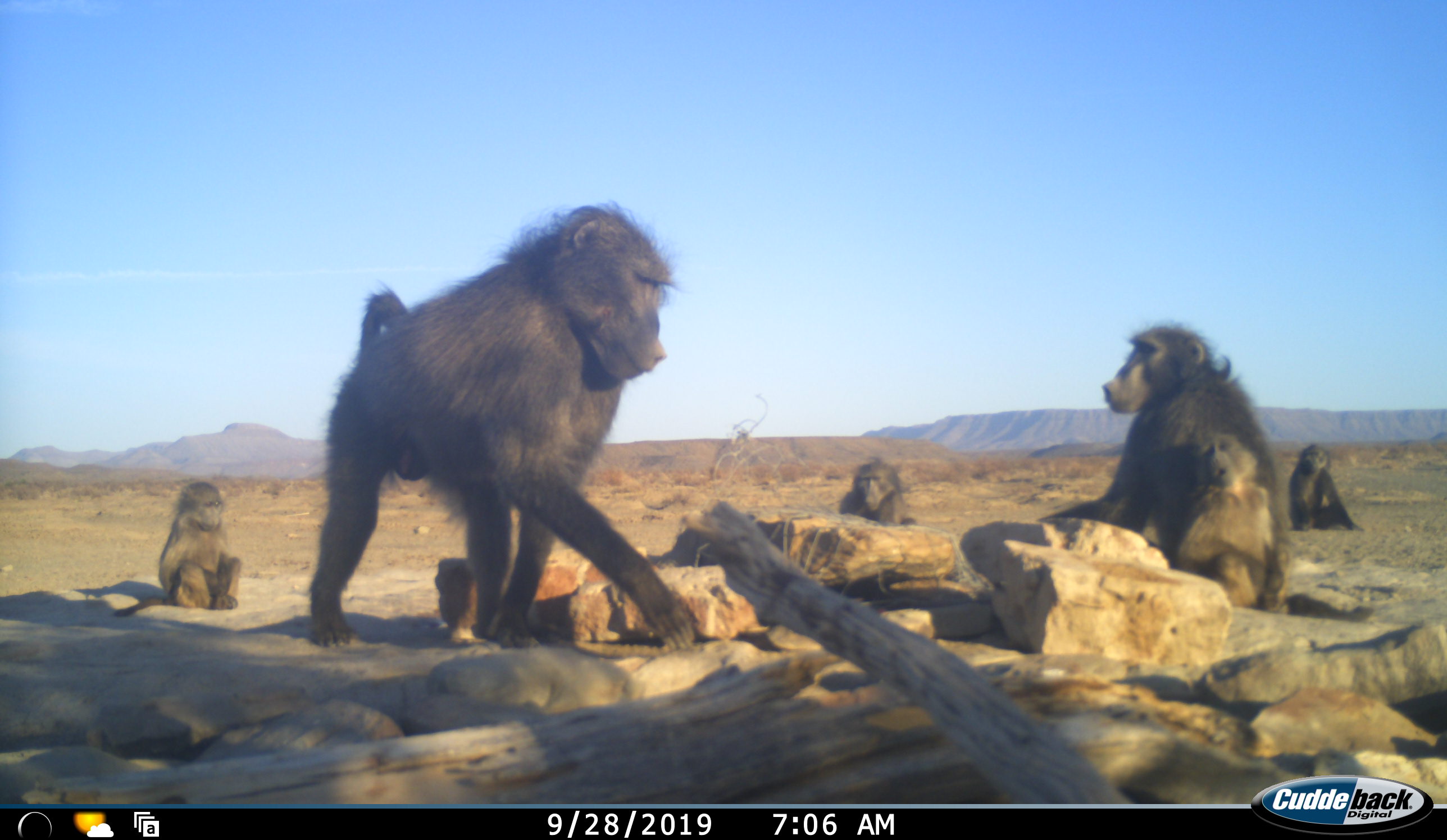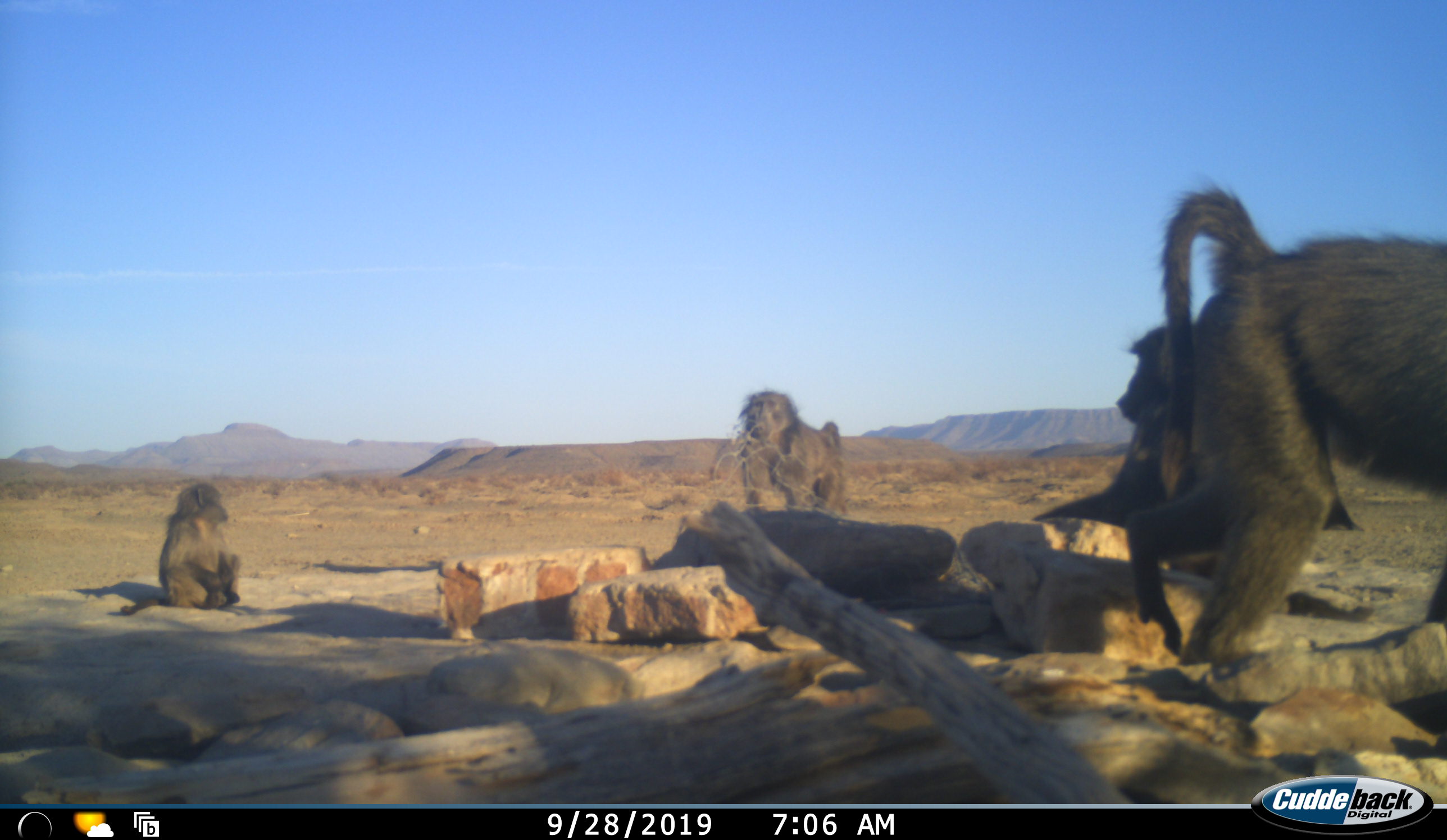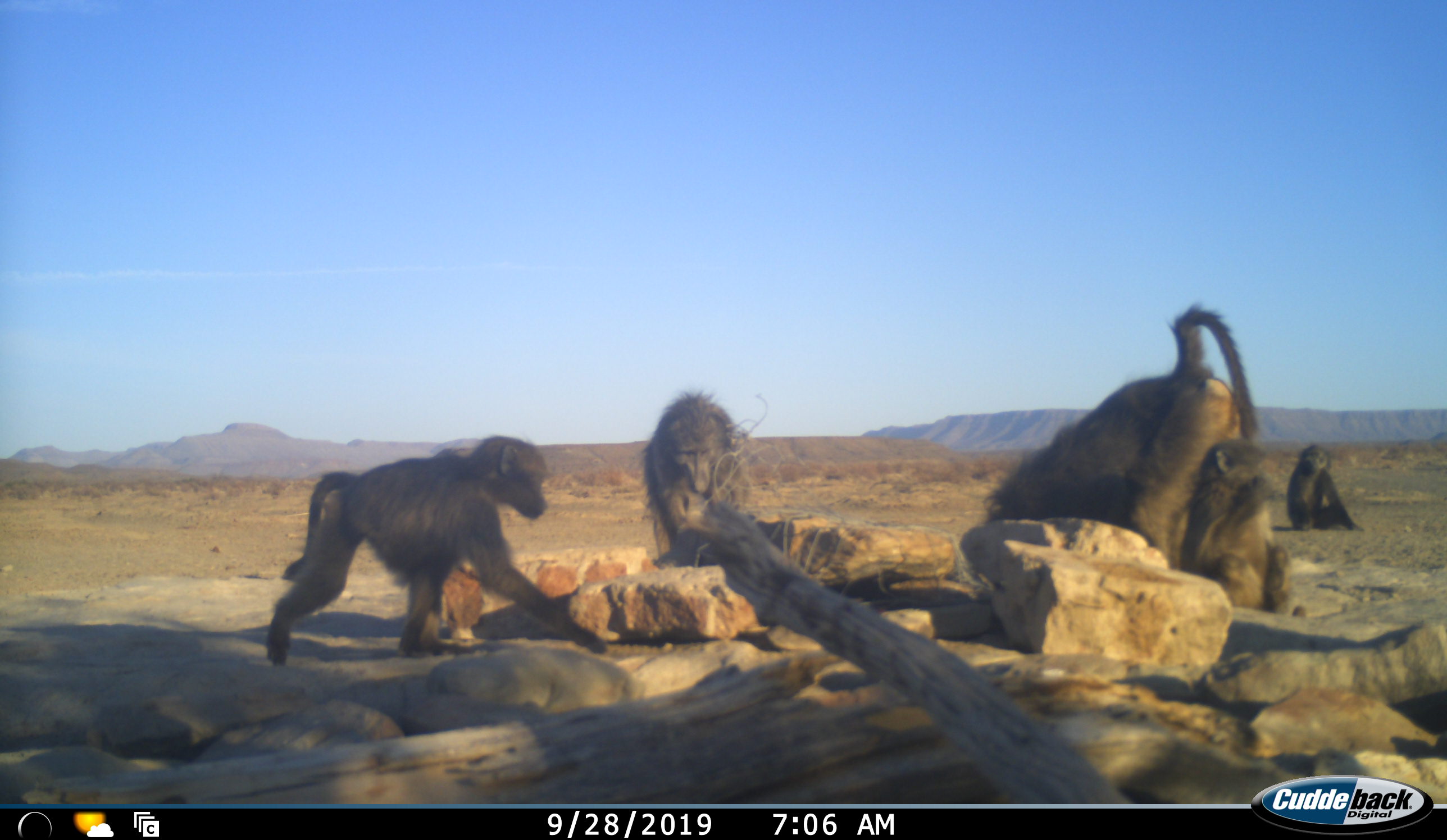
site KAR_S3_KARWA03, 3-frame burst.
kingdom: Animalia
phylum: Chordata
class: Mammalia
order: Primates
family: Cercopithecidae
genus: Papio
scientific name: Papio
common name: baboon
Baboon (Papio), count 6. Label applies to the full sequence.